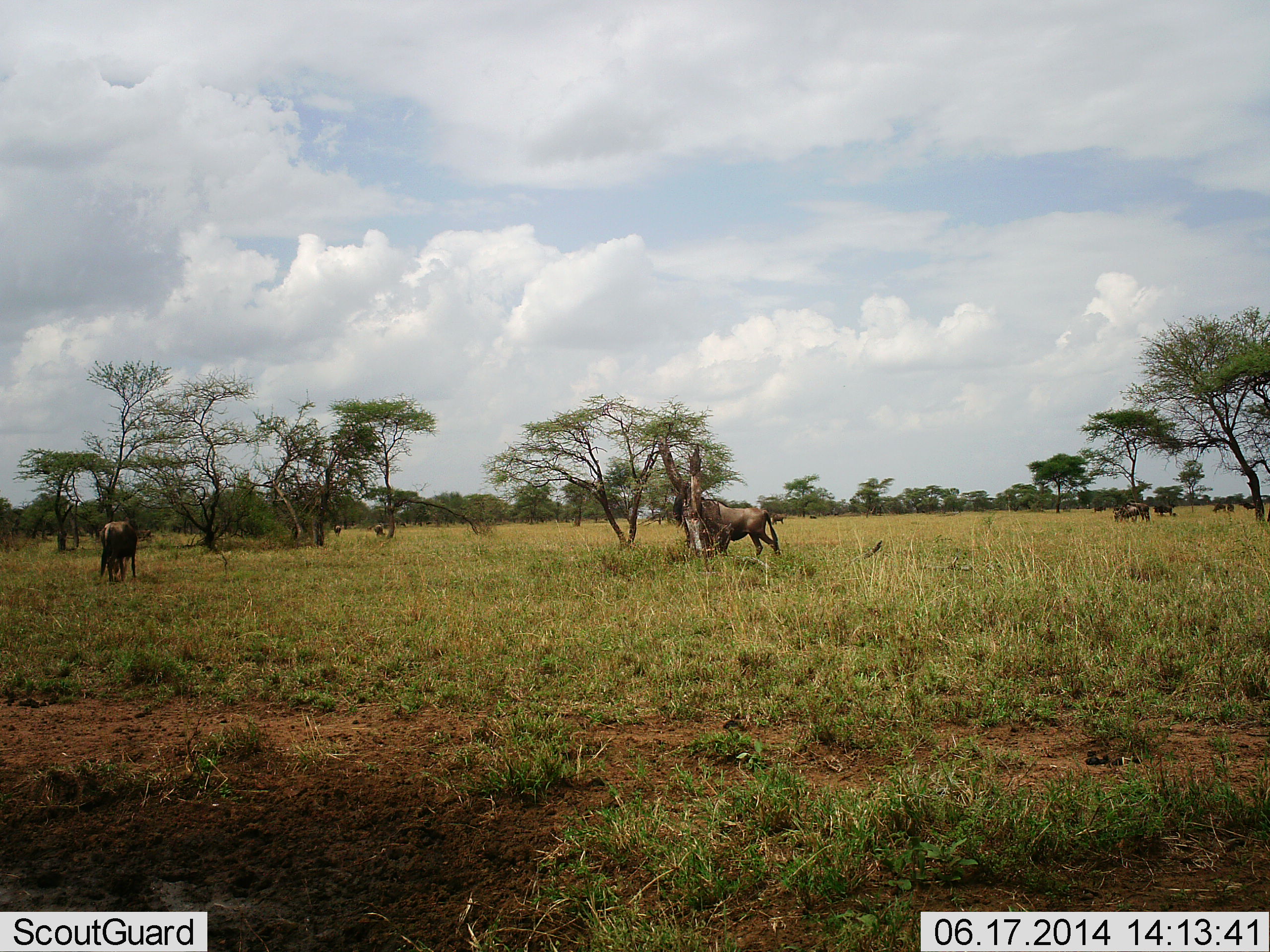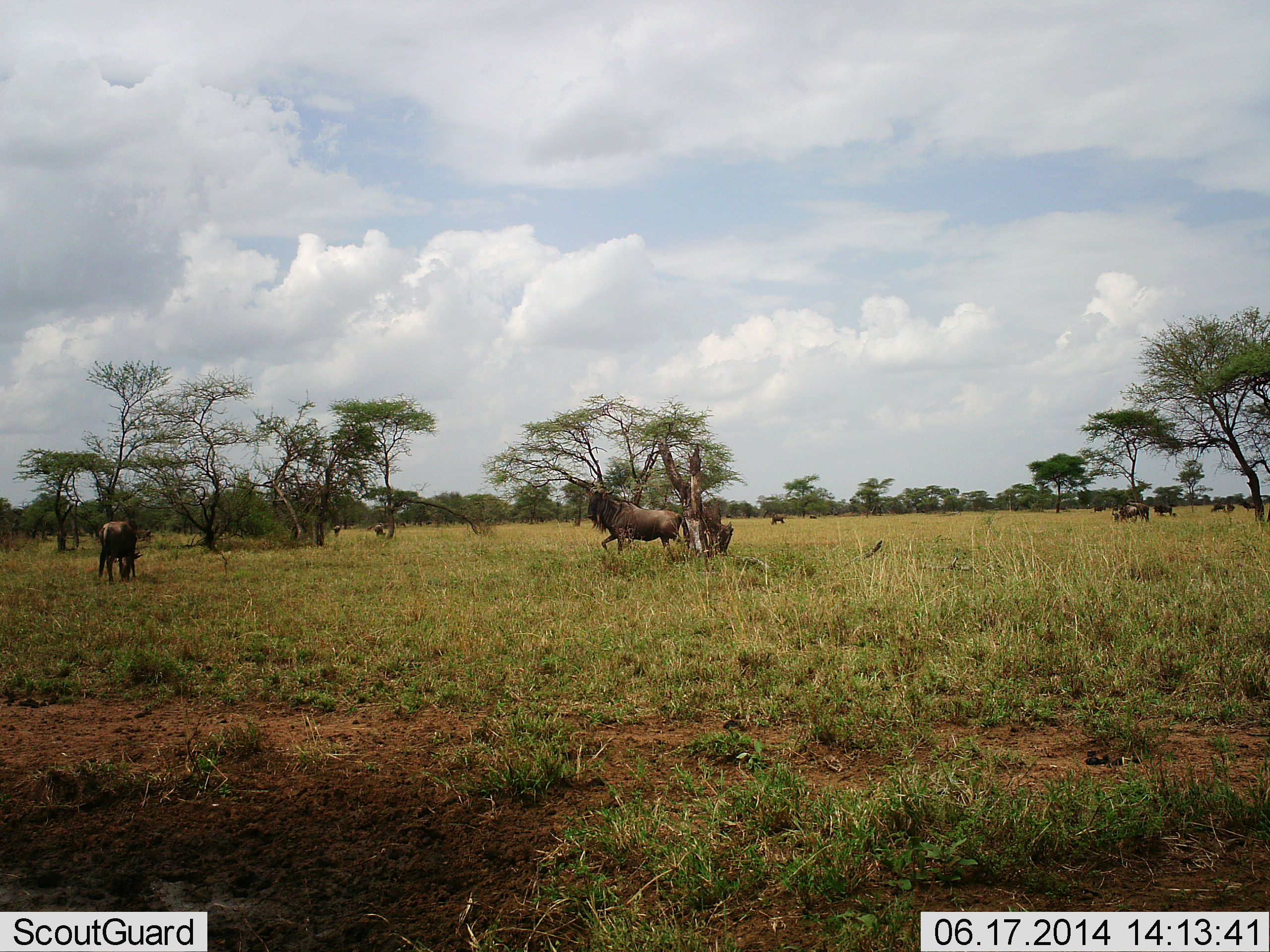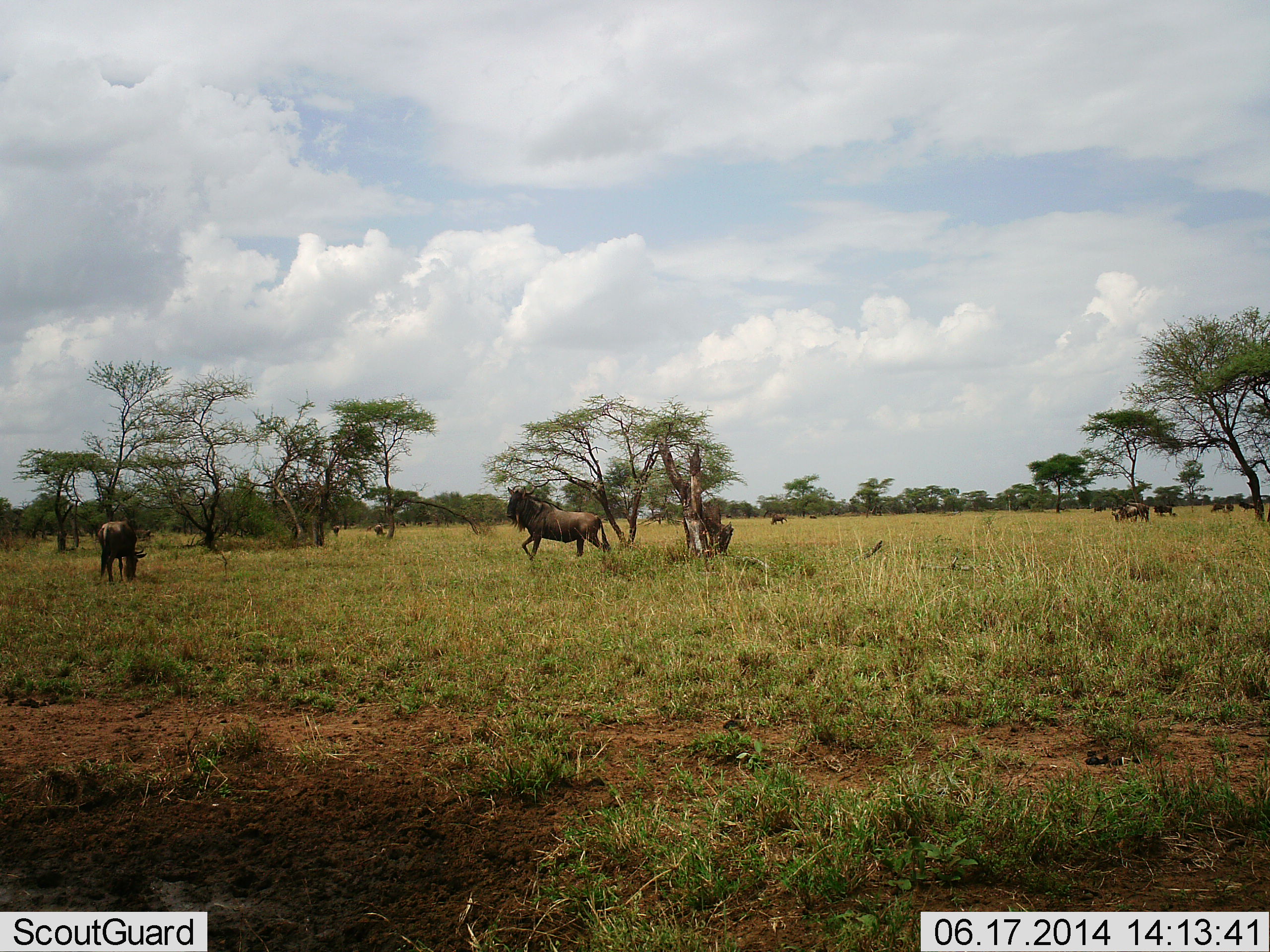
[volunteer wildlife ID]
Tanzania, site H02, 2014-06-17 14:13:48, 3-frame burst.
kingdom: Animalia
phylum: Chordata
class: Mammalia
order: Artiodactyla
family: Bovidae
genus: Connochaetes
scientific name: Connochaetes taurinus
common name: blue wildebeest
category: wildebeest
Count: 8.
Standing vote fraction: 60%.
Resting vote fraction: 0%.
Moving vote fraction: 100%.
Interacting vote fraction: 10%.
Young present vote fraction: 0%.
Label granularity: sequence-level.